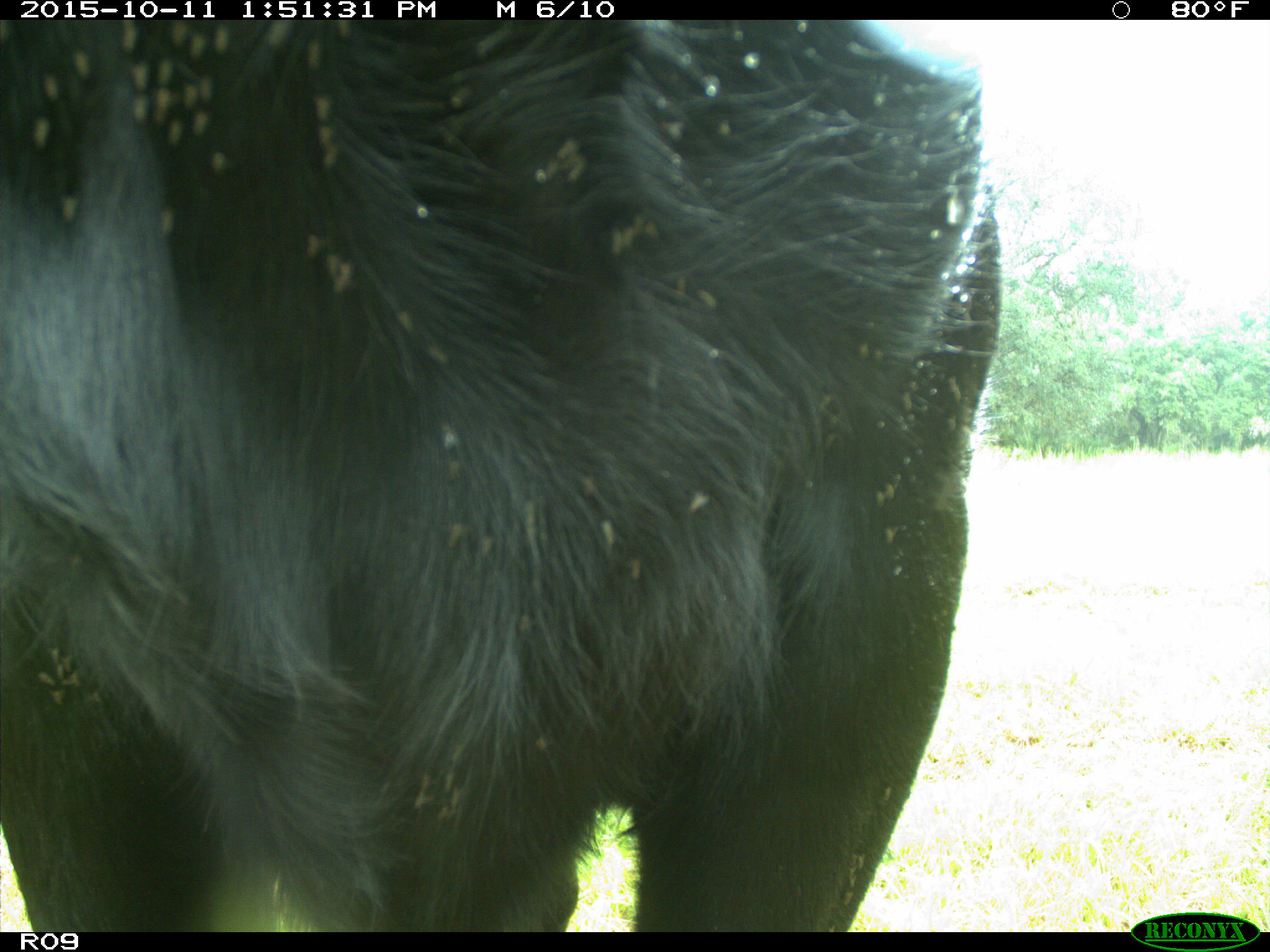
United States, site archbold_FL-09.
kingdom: Animalia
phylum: Chordata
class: Mammalia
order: Artiodactyla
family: Bovidae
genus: Bos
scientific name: Bos taurus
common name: domestic cow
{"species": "Bos taurus (domestic cow)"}